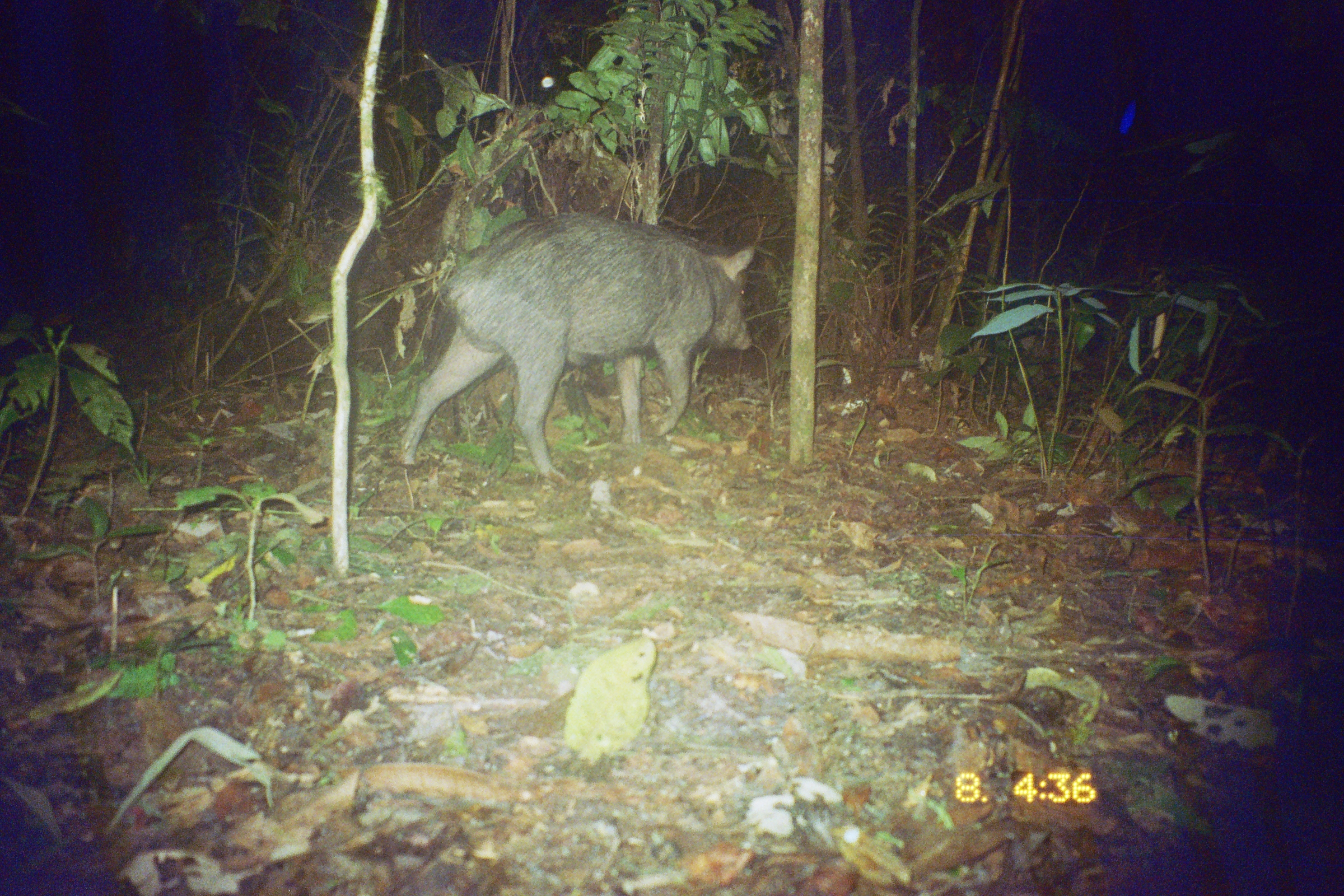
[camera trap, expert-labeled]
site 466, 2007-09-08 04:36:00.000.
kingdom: Animalia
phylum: Chordata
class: Mammalia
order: Artiodactyla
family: Tayassuidae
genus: Tayassu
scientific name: Tayassu pecari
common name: white-lipped peccary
Tayassu pecari (white-lipped peccary).